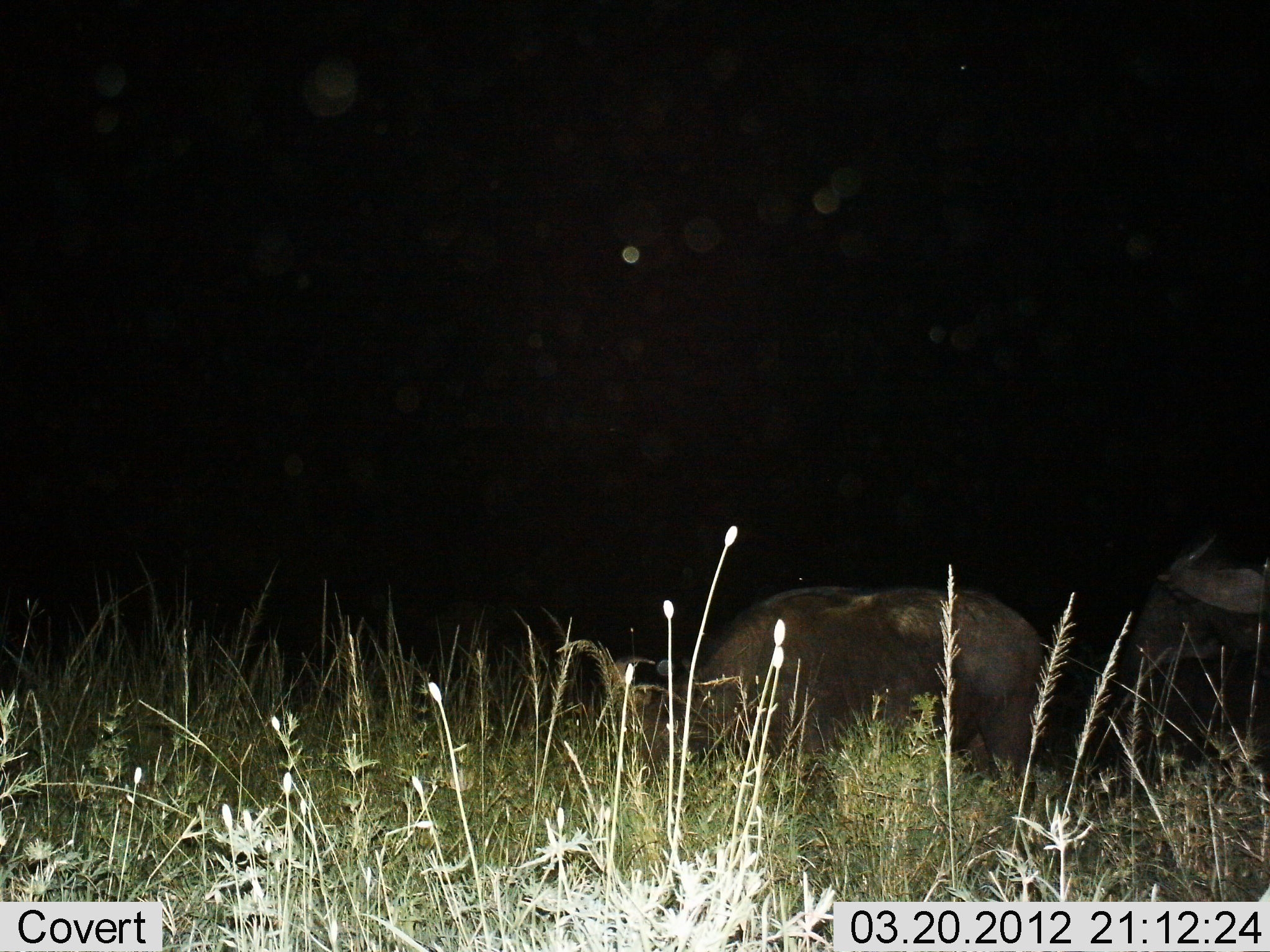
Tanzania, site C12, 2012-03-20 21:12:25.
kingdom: Animalia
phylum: Chordata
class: Mammalia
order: Artiodactyla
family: Bovidae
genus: Syncerus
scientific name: Syncerus caffer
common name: cape buffalo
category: buffalo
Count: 2.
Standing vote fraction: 60%.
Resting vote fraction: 20%.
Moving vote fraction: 0%.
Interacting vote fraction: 0%.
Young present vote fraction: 0%.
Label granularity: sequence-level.